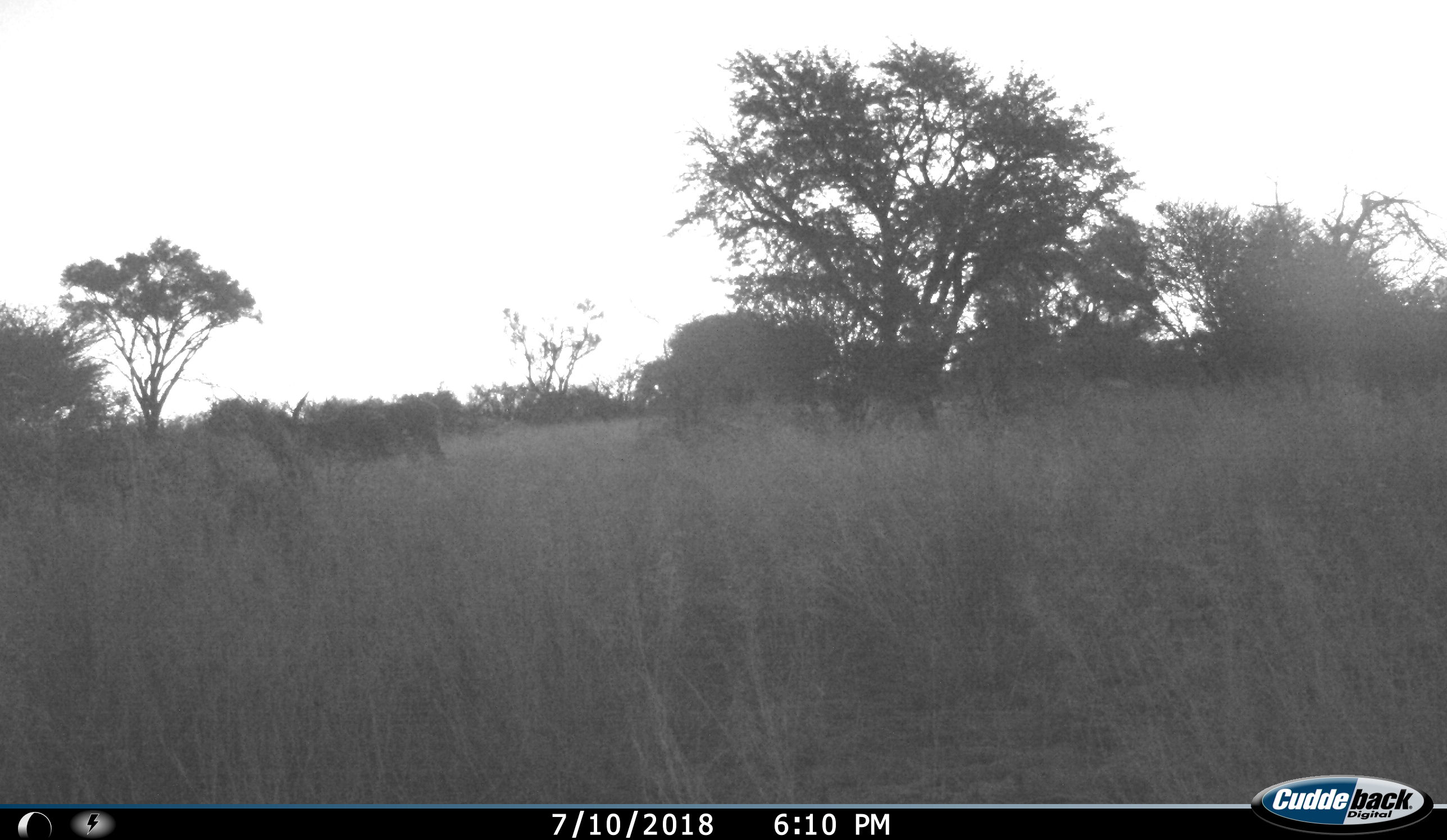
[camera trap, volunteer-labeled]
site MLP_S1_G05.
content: unidentified animal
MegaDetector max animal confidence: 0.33